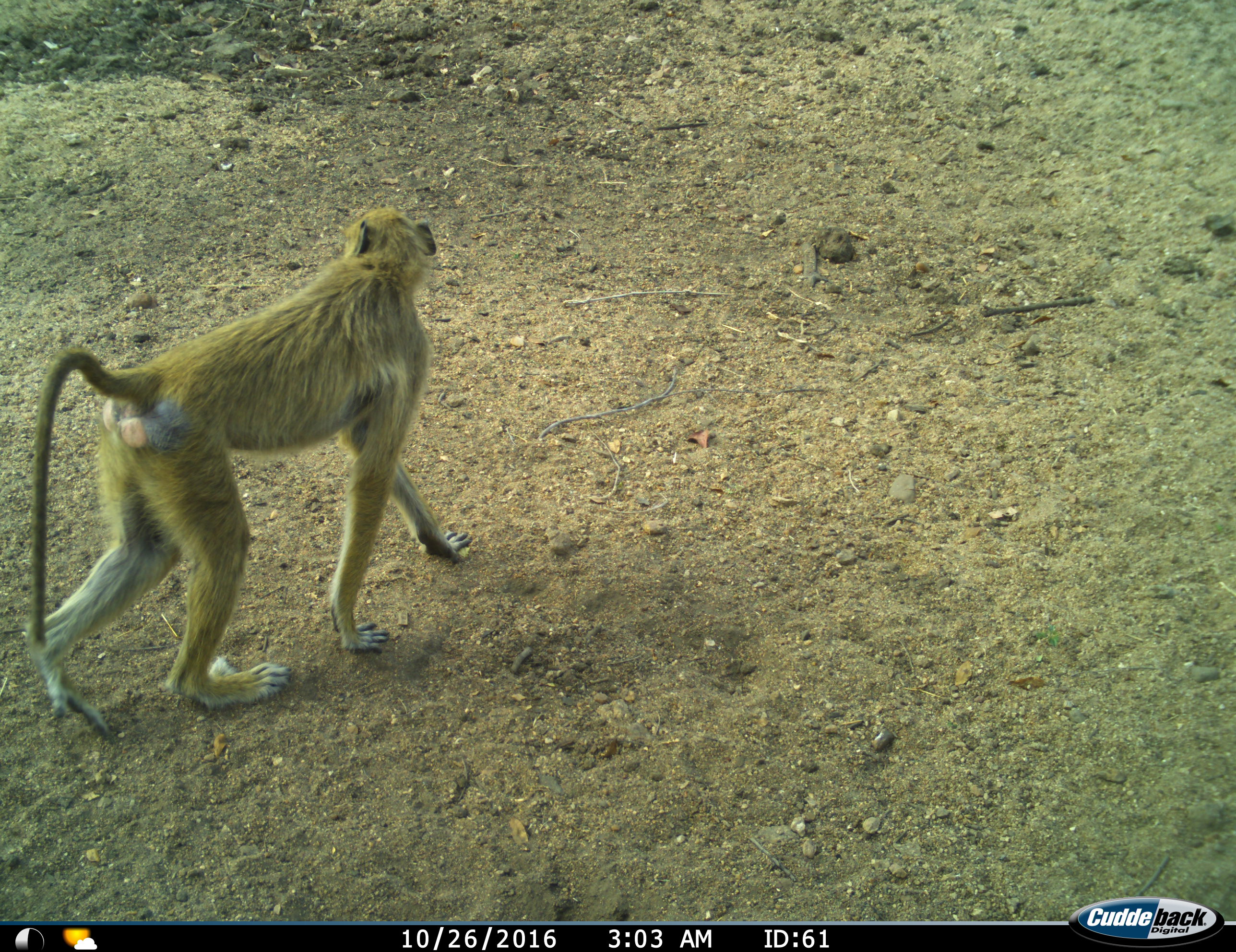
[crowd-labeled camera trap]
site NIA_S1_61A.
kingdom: Animalia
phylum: Chordata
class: Mammalia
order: Primates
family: Cercopithecidae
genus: Papio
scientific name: Papio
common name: baboon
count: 1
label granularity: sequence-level